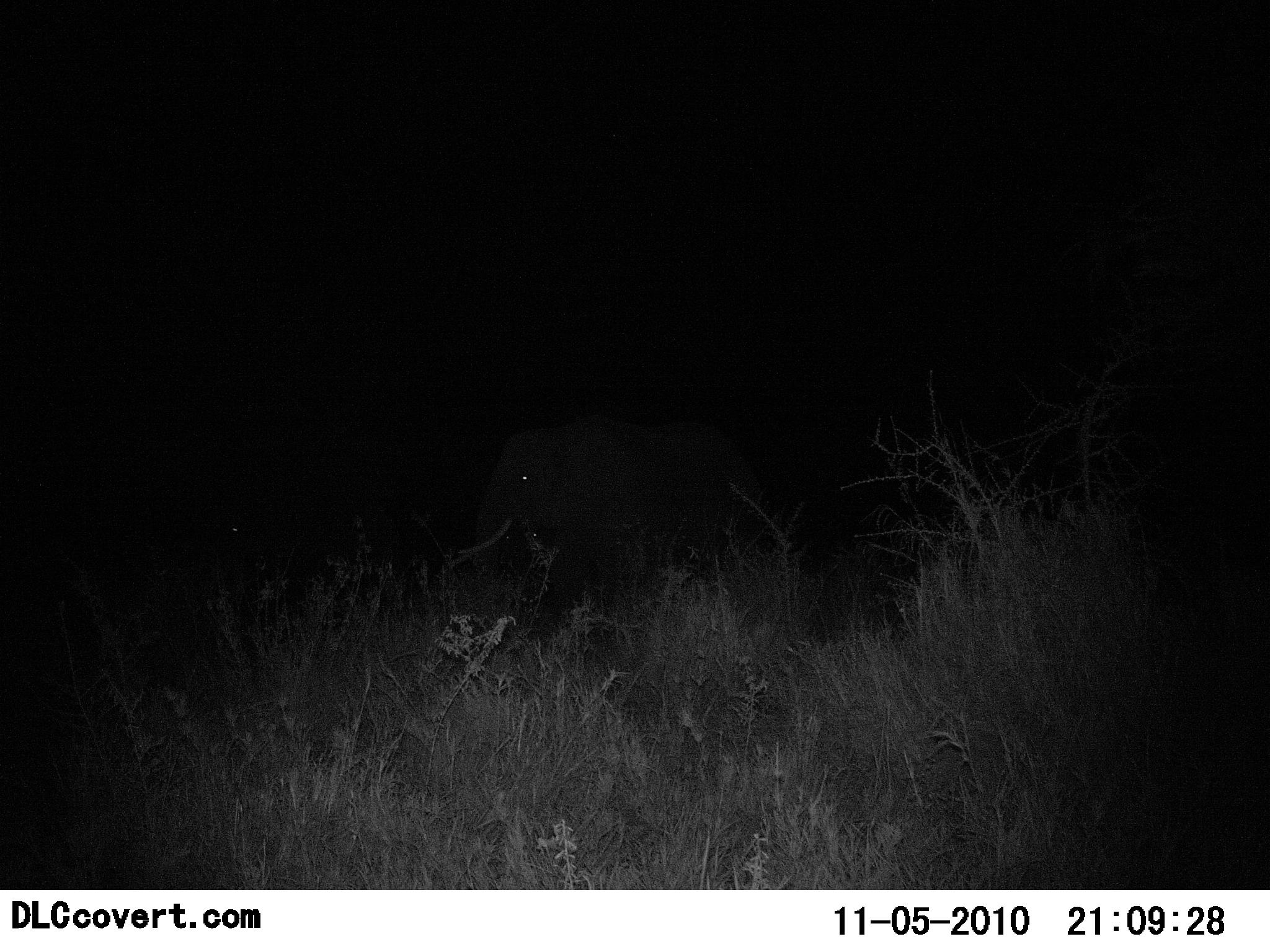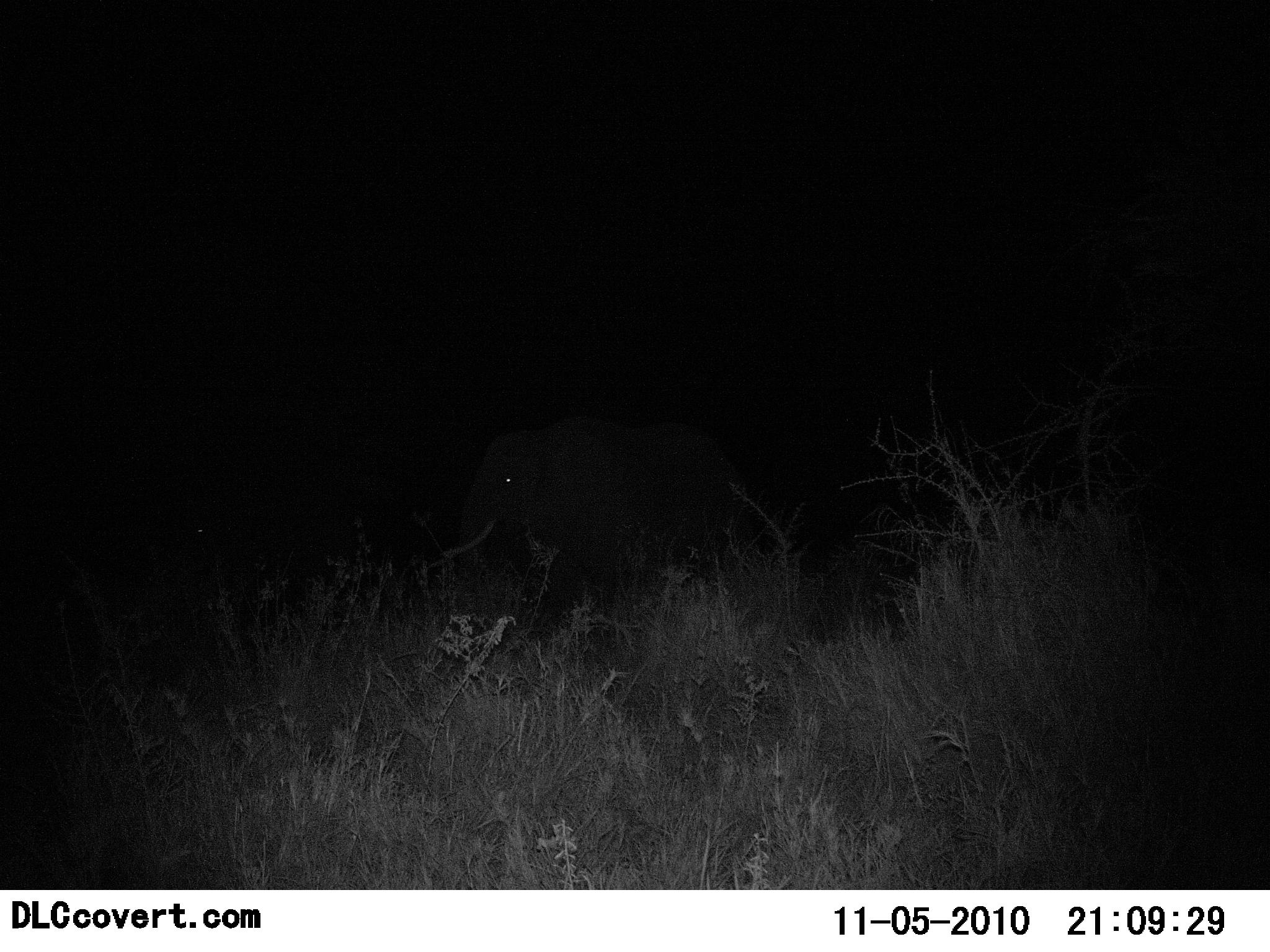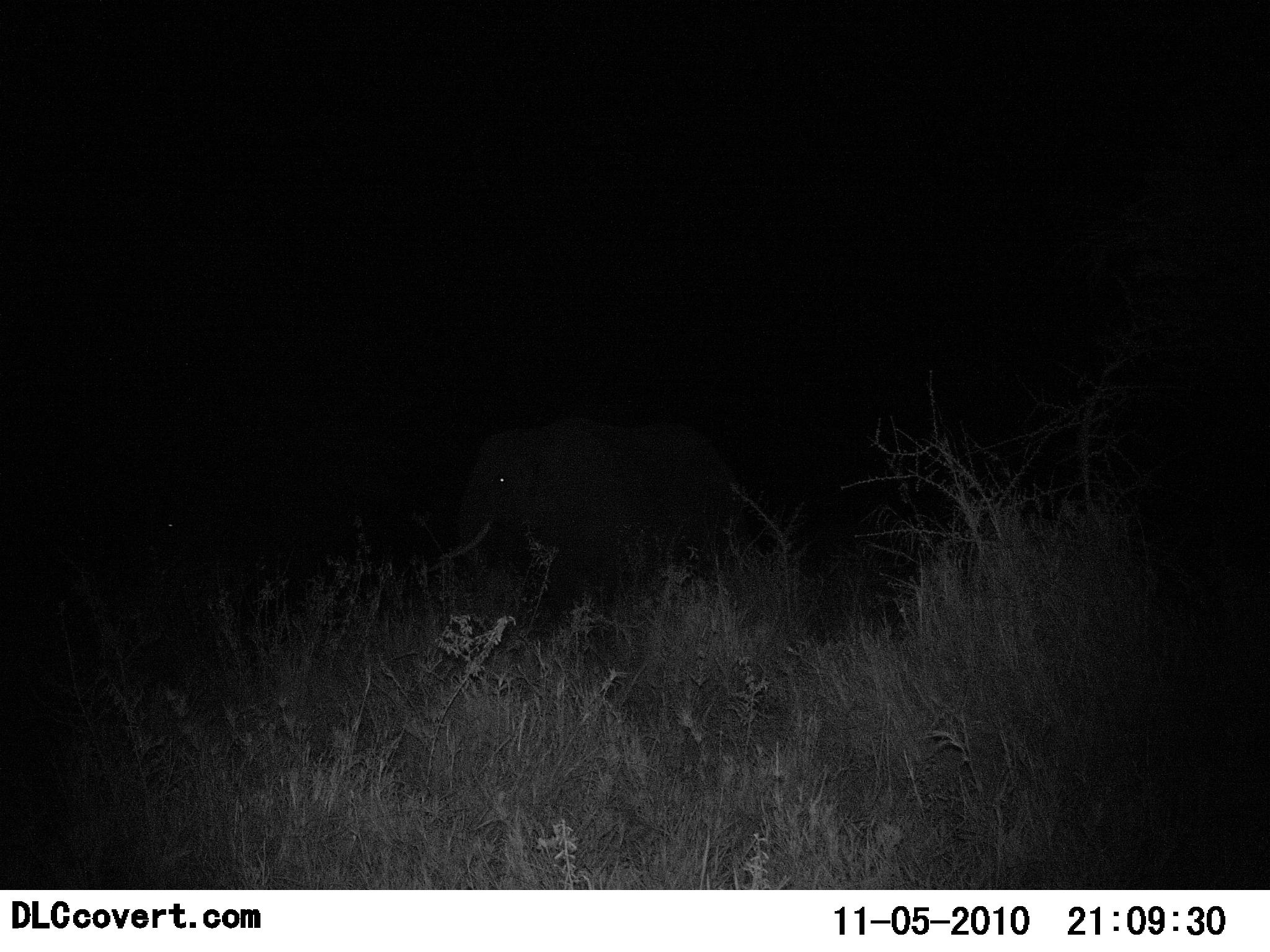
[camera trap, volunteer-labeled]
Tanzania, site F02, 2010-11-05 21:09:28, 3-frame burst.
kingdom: Animalia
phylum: Chordata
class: Mammalia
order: Proboscidea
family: Elephantidae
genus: Loxodonta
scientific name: Loxodonta africana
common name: african bush elephant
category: elephant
Elephant (african bush elephant) (Loxodonta africana), count 2. Behavior (volunteer vote fractions): standing 50%, resting 0%, moving 50%, interacting 0%. Young present (vote fraction): 17%. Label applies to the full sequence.